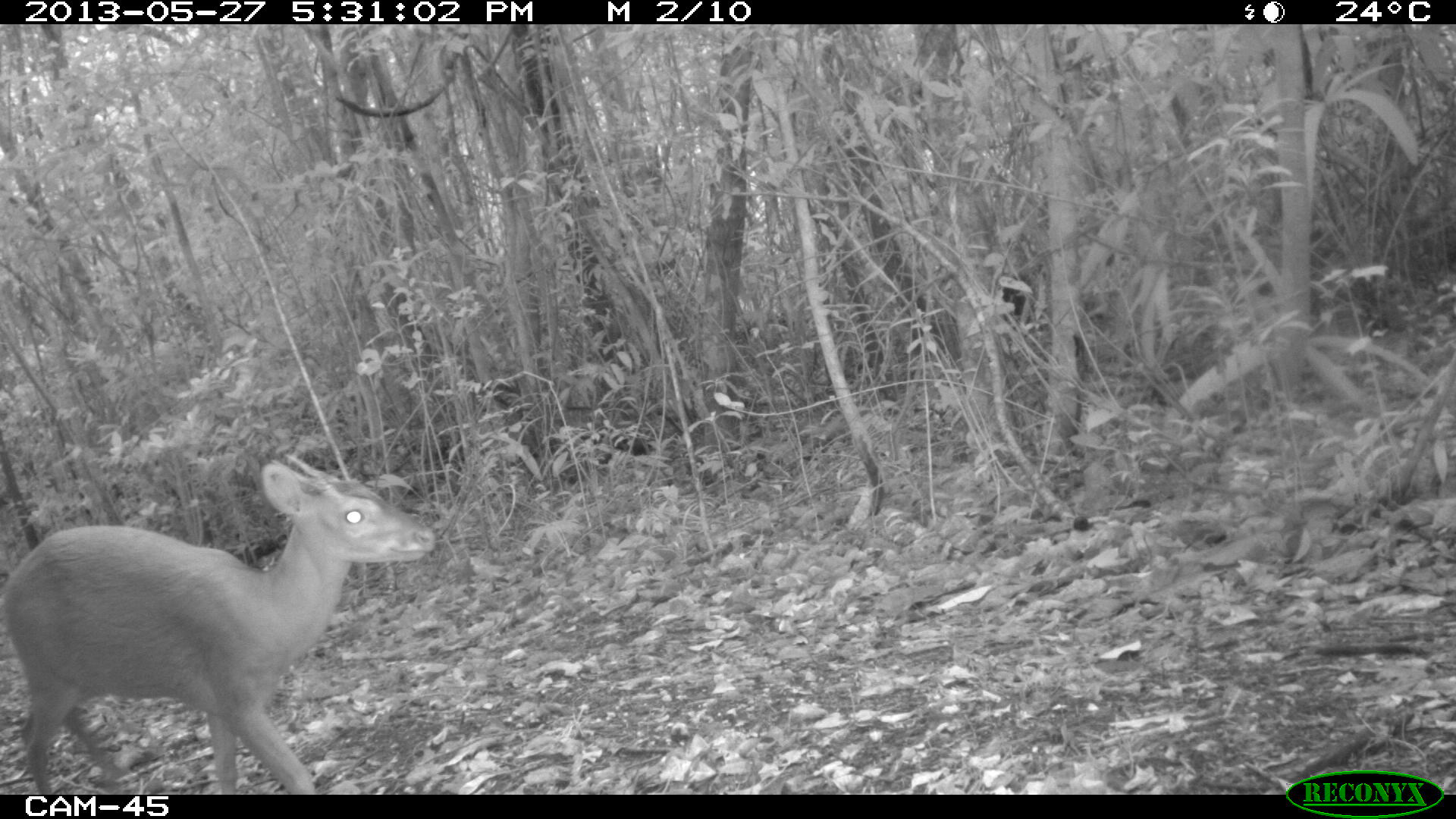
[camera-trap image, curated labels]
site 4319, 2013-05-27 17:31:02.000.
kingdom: Animalia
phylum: Chordata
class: Mammalia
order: Artiodactyla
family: Cervidae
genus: Mazama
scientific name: Mazama temama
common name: central american red brocket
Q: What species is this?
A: Mazama temama (central american red brocket).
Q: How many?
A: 1.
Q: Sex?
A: Male.